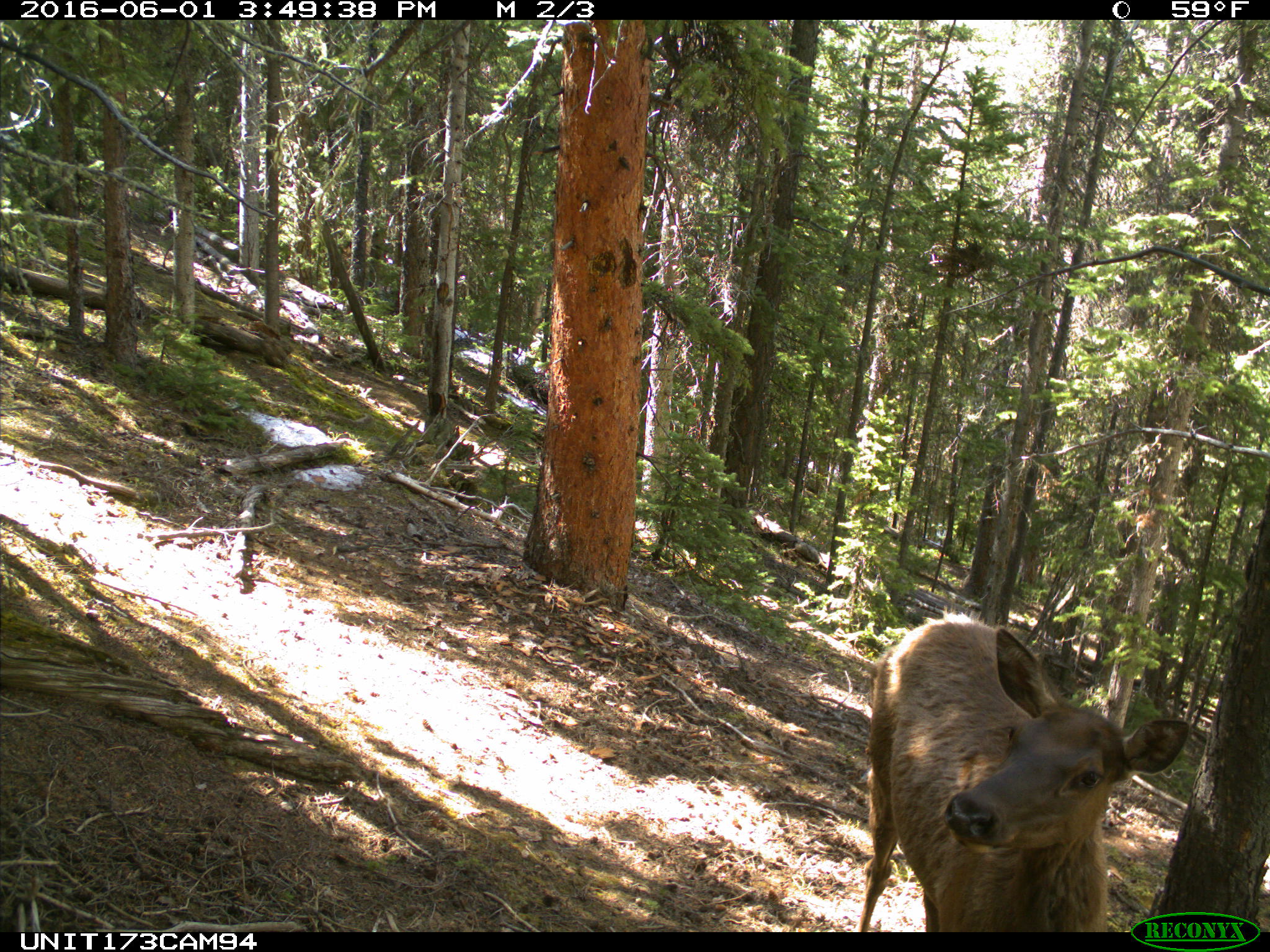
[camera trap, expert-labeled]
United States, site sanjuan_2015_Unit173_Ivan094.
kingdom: Animalia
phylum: Chordata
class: Mammalia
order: Artiodactyla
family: Cervidae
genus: Cervus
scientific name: Cervus elaphus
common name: red deer